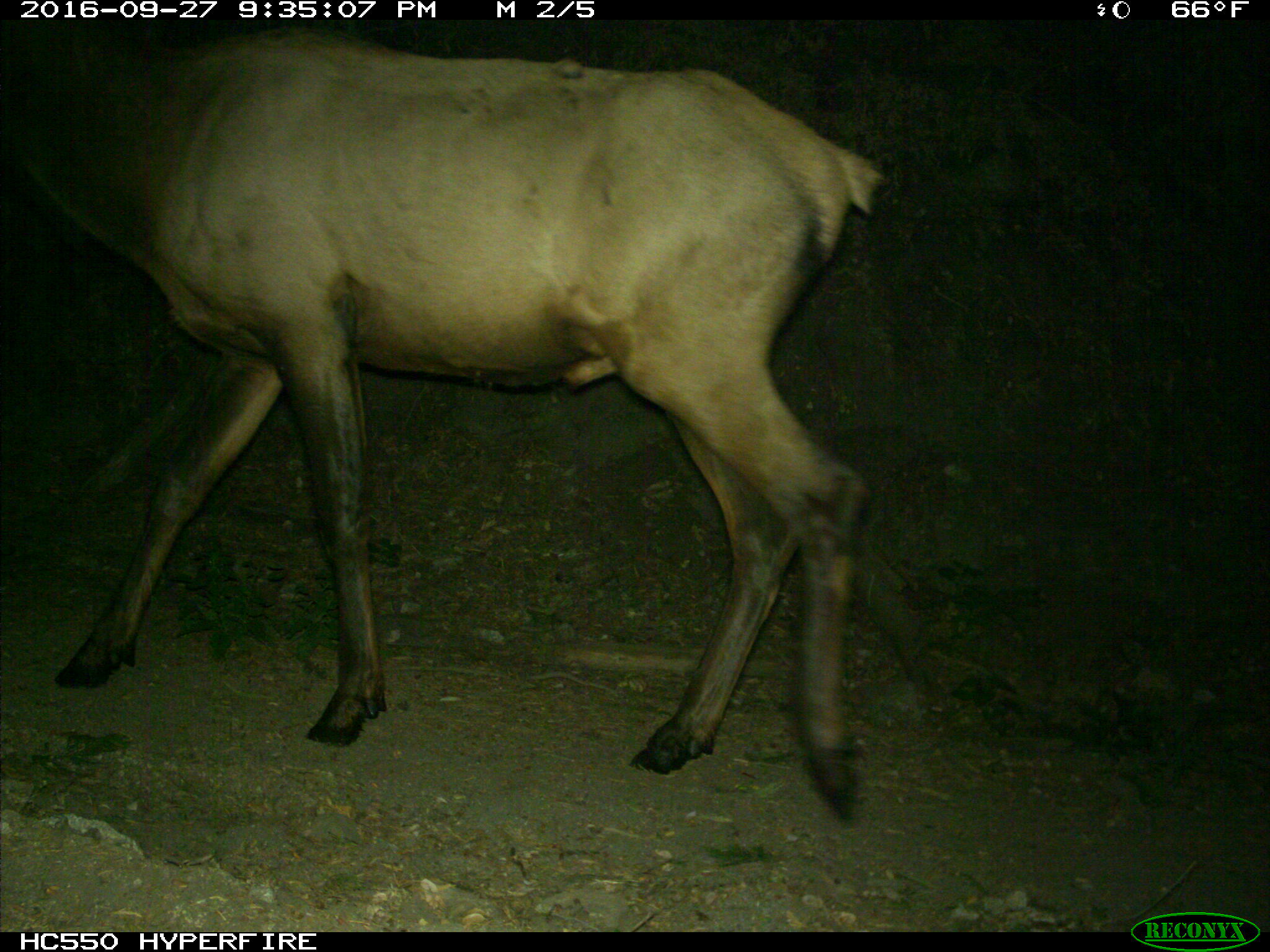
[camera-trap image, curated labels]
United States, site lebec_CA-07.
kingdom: Animalia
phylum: Chordata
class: Mammalia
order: Artiodactyla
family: Cervidae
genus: Cervus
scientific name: Cervus canadensis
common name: elk